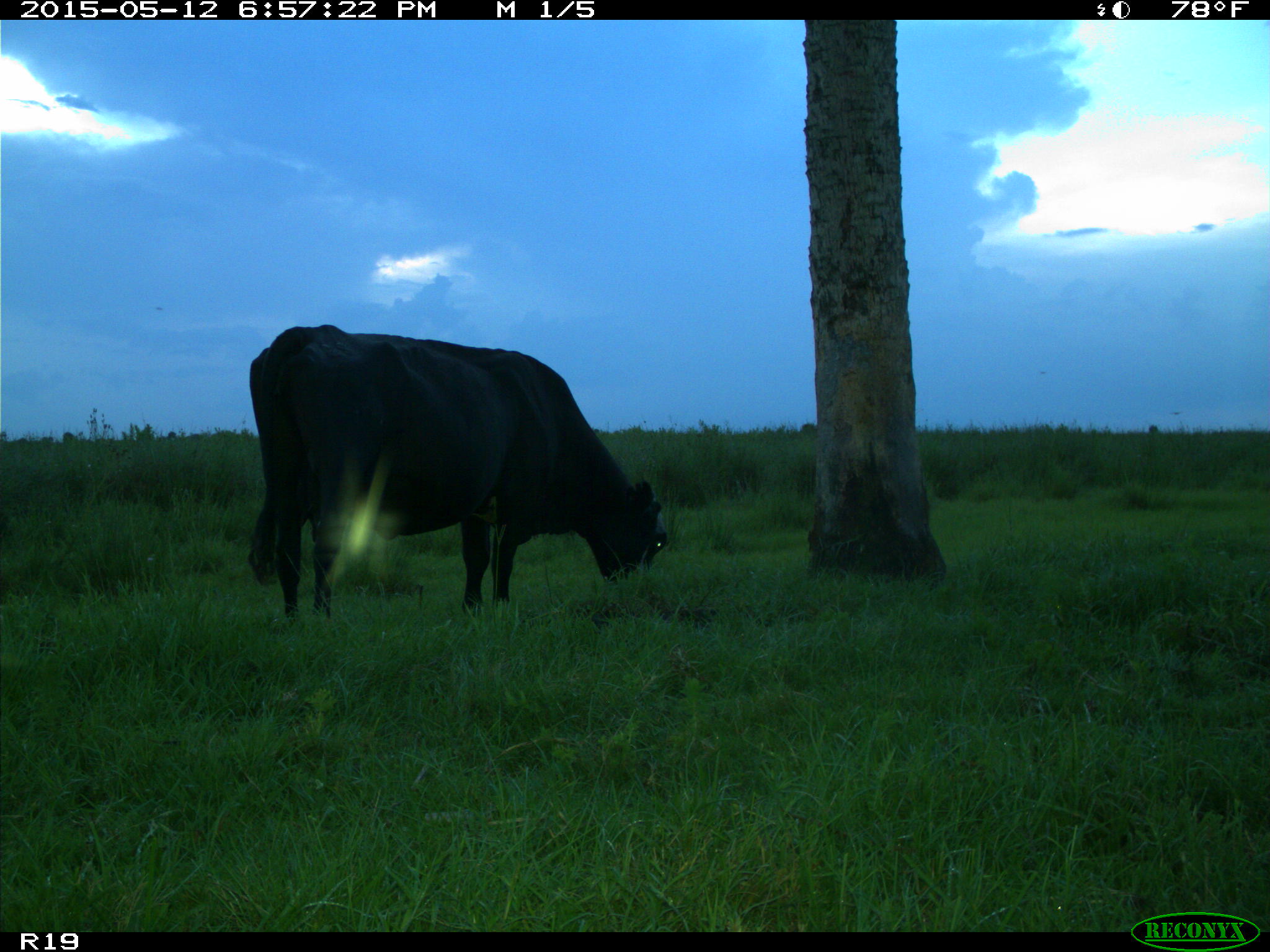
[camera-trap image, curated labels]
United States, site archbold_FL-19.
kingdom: Animalia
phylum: Chordata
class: Mammalia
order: Artiodactyla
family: Bovidae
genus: Bos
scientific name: Bos taurus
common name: domestic cow